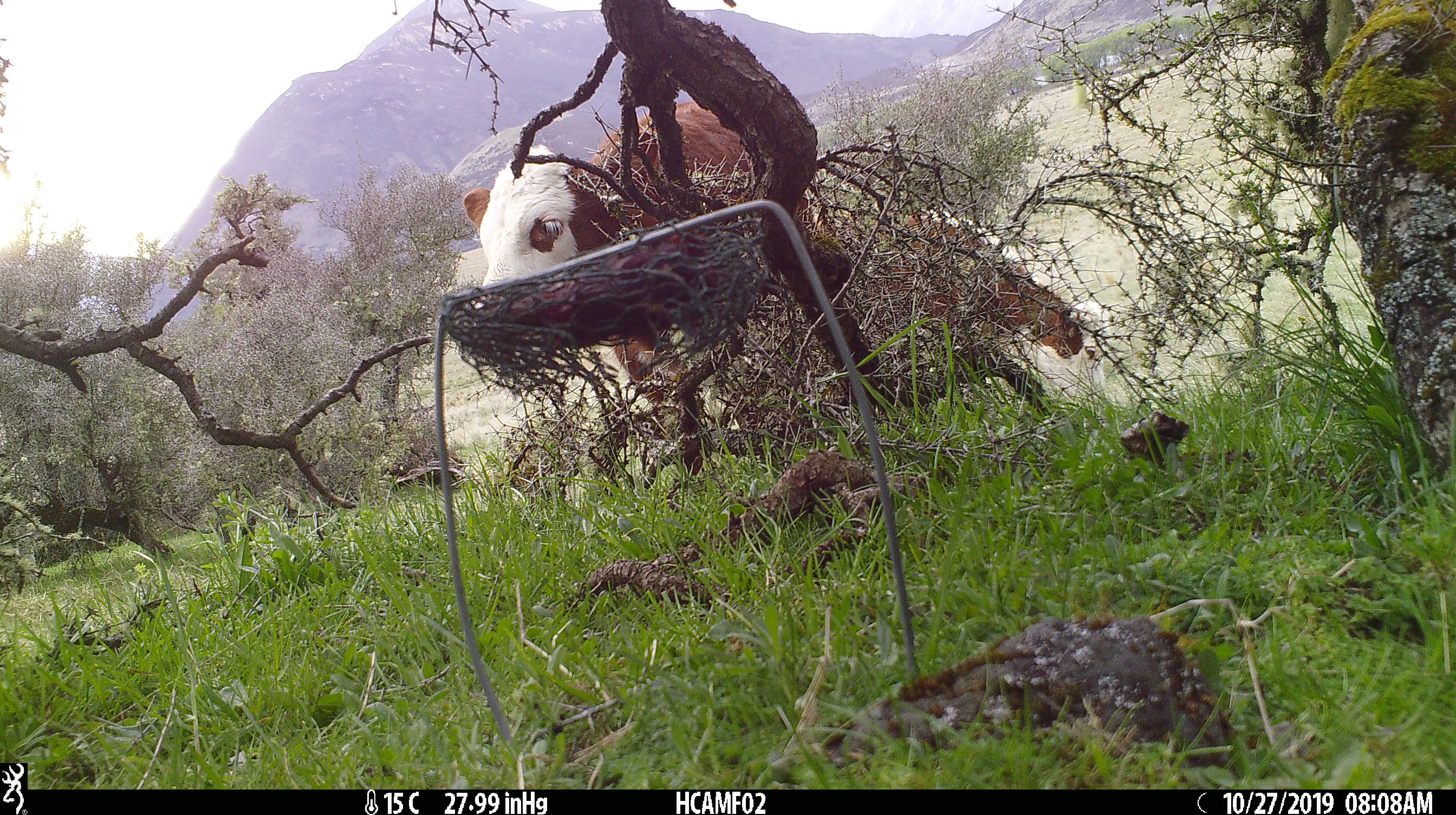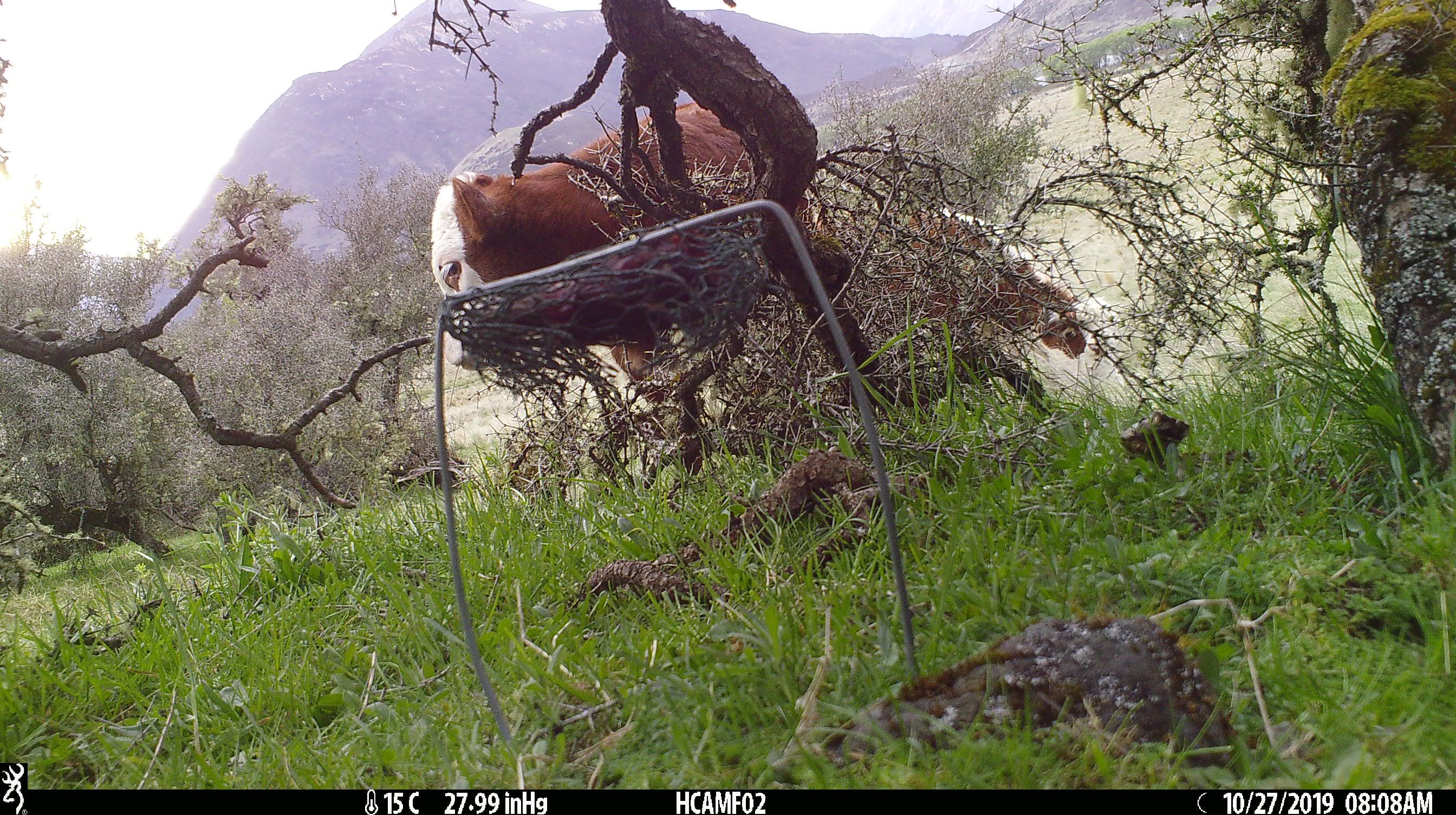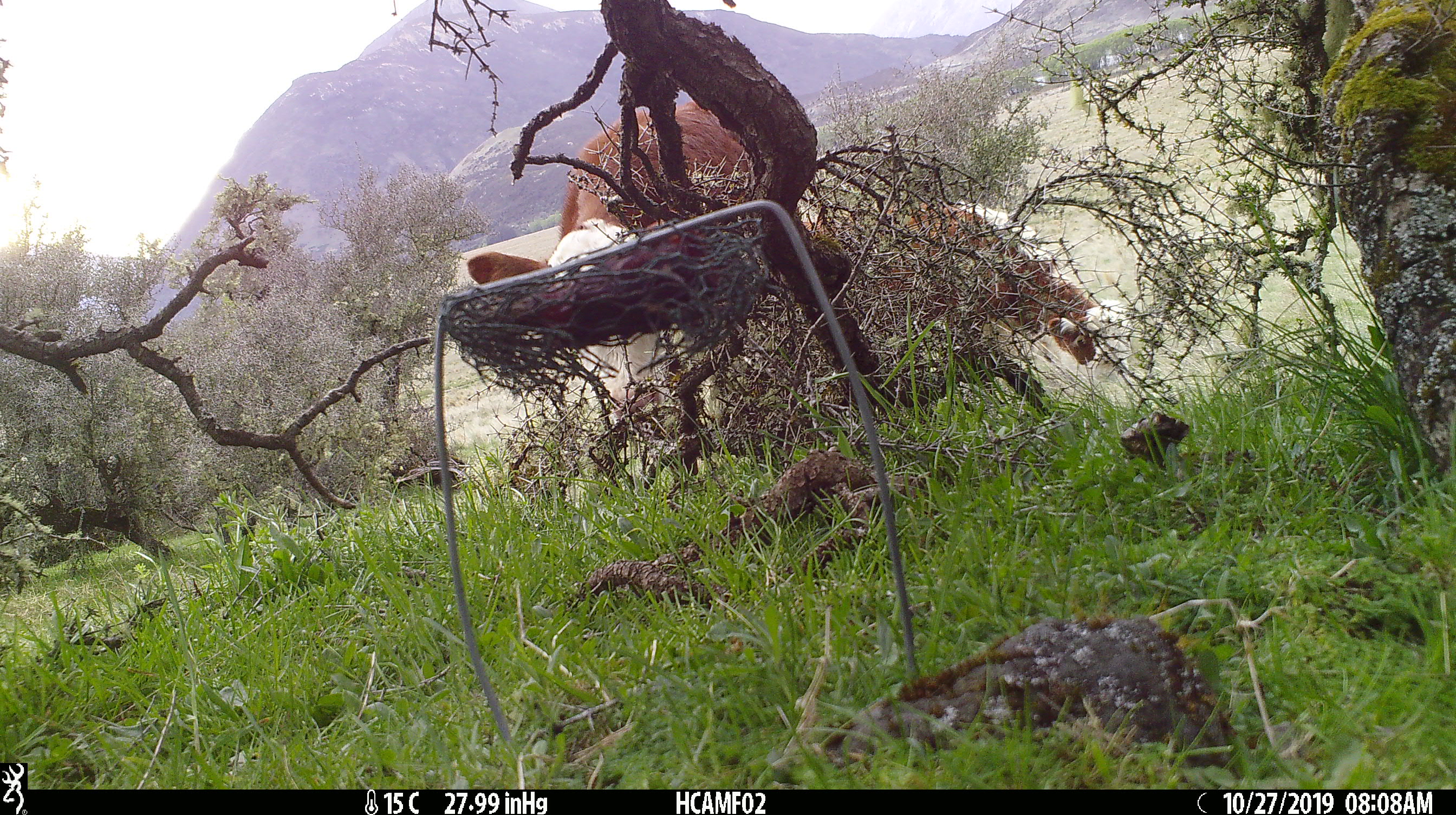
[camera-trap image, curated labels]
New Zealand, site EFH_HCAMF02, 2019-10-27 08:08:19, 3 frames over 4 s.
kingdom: Animalia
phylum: Chordata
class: Mammalia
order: Artiodactyla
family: Bovidae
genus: Bos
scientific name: Bos taurus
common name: domestic cow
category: cow